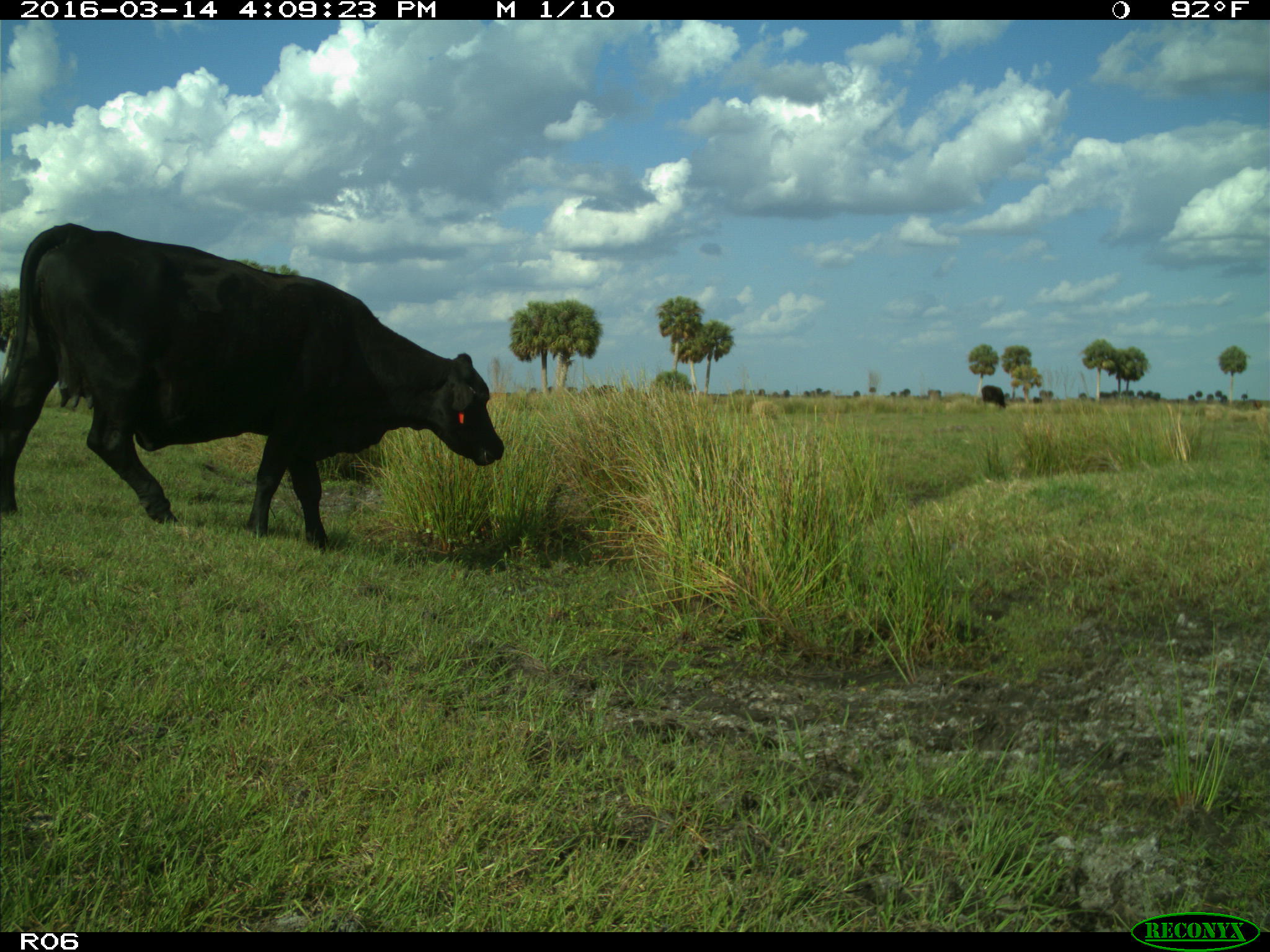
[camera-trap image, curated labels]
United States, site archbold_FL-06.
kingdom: Animalia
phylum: Chordata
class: Mammalia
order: Artiodactyla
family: Bovidae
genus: Bos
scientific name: Bos taurus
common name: domestic cow